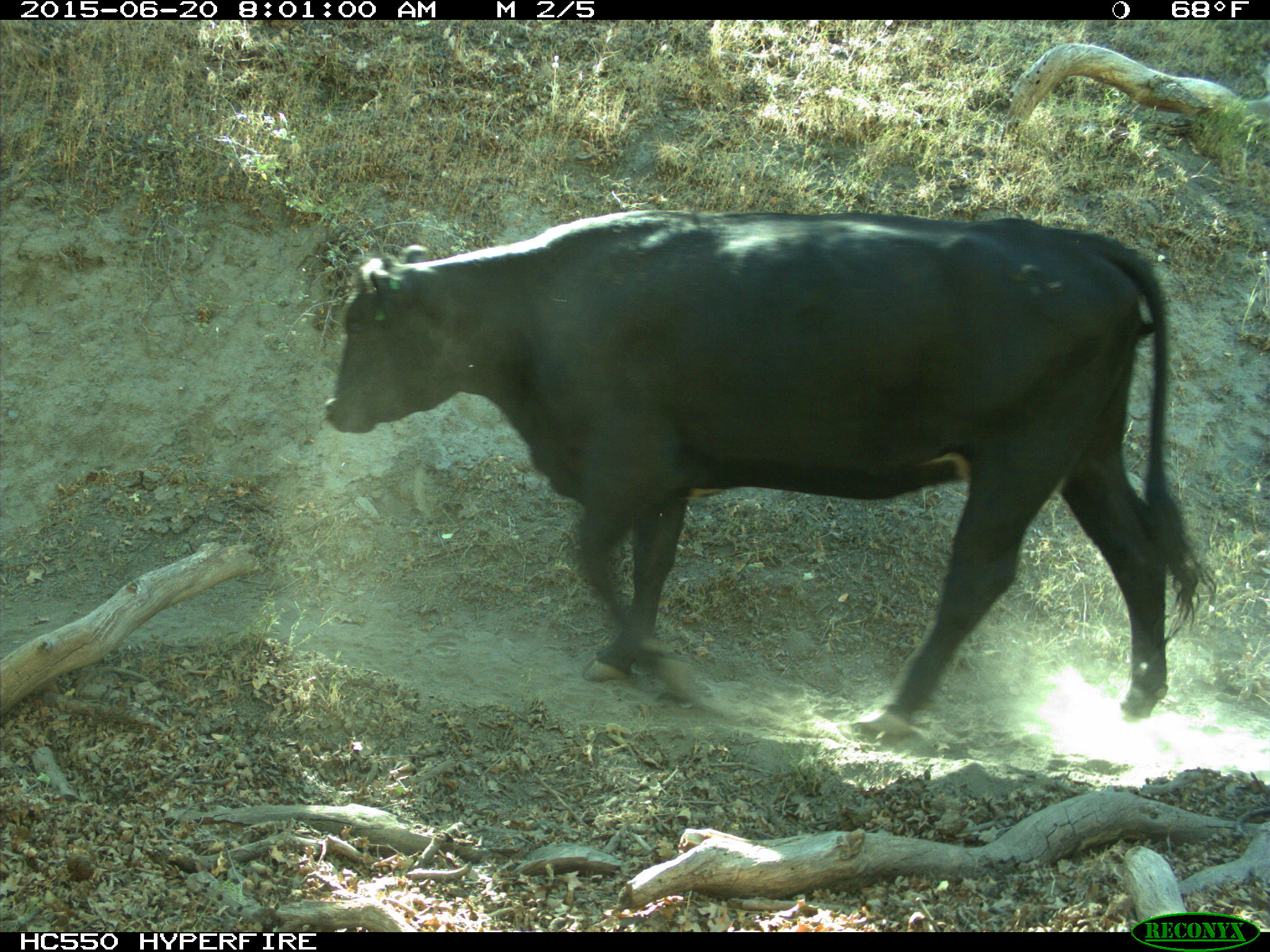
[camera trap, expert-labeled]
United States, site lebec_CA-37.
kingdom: Animalia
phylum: Chordata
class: Mammalia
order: Artiodactyla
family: Bovidae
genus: Bos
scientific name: Bos taurus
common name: domestic cow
Bos taurus (domestic cow).